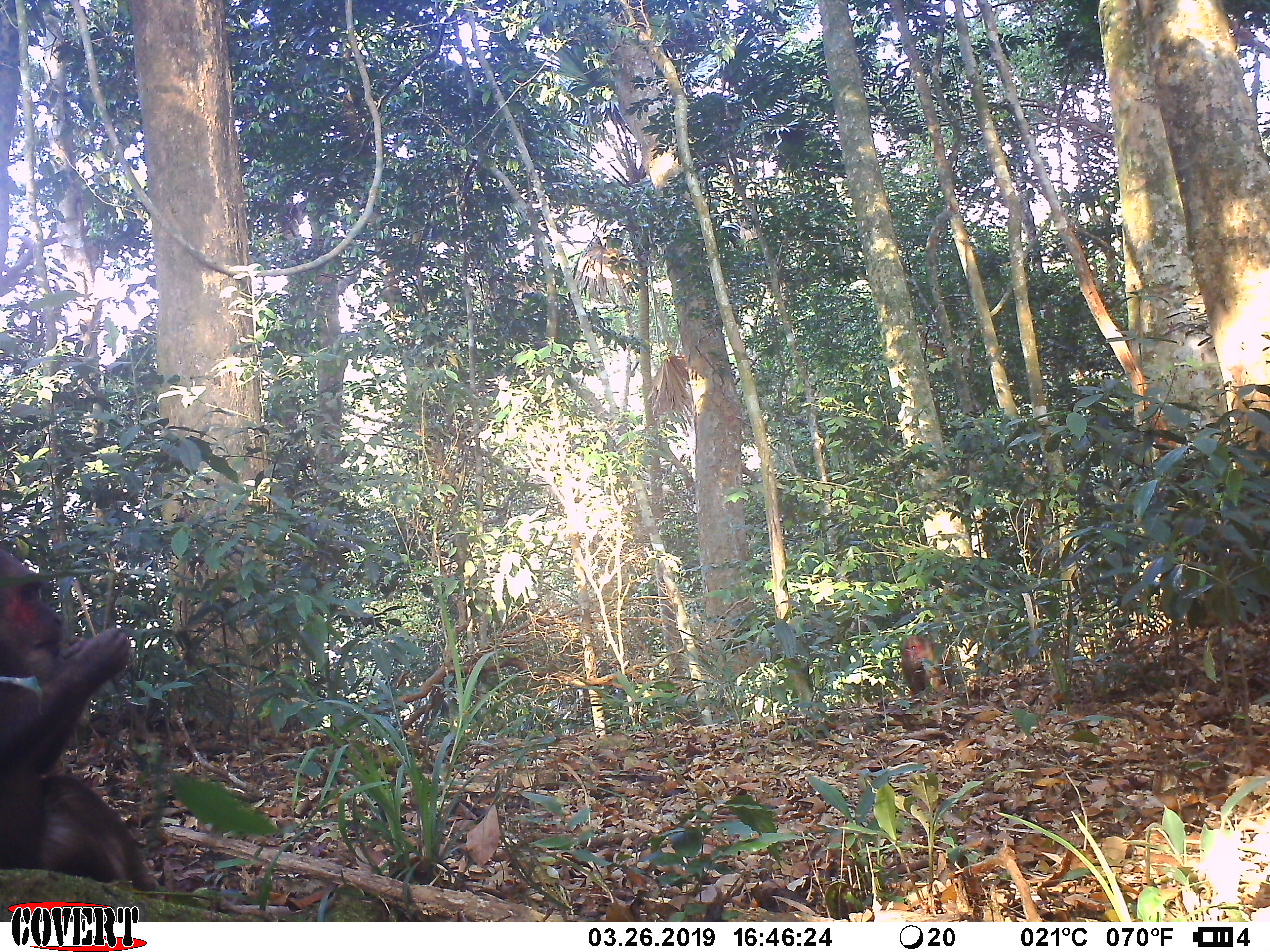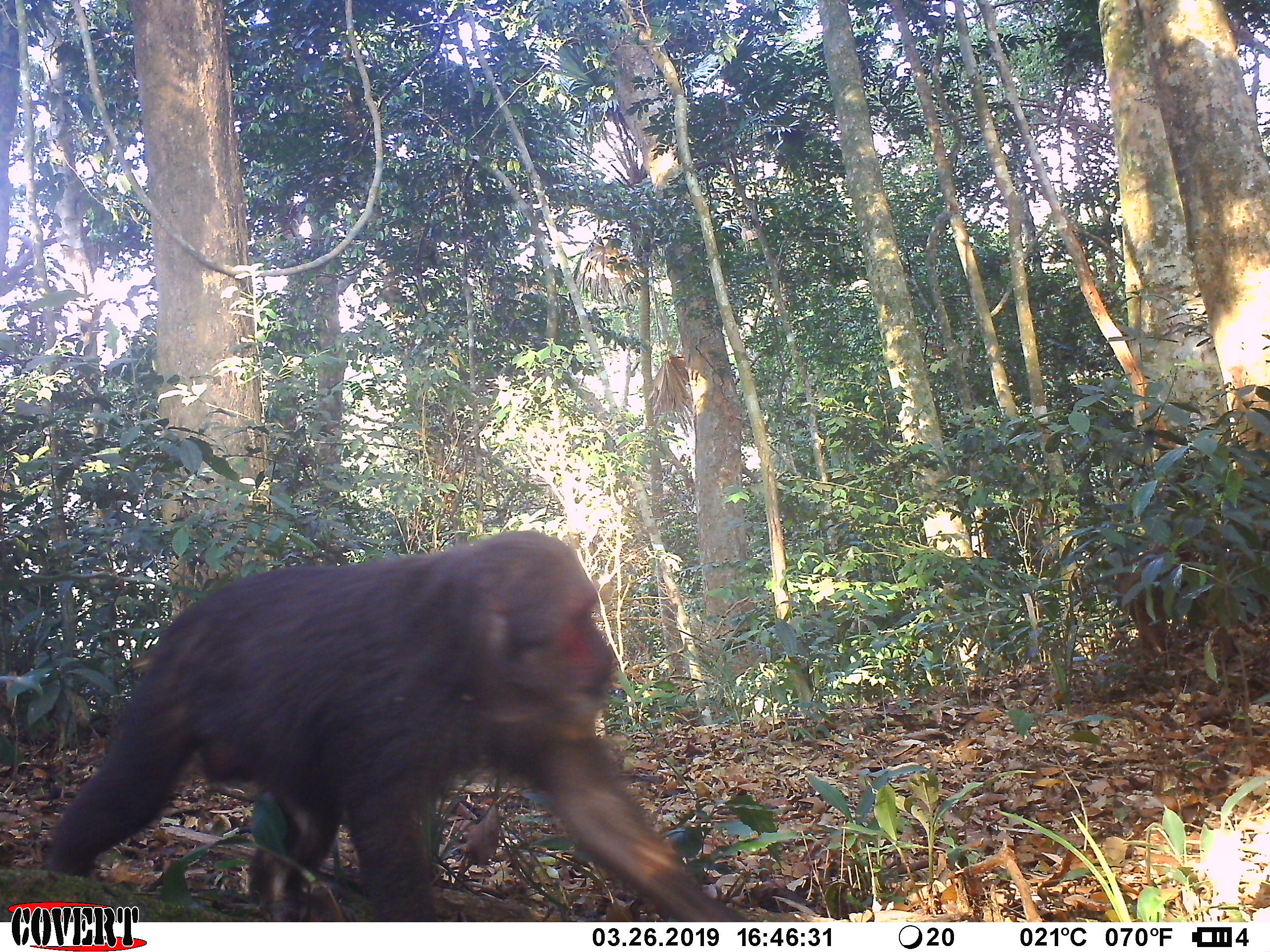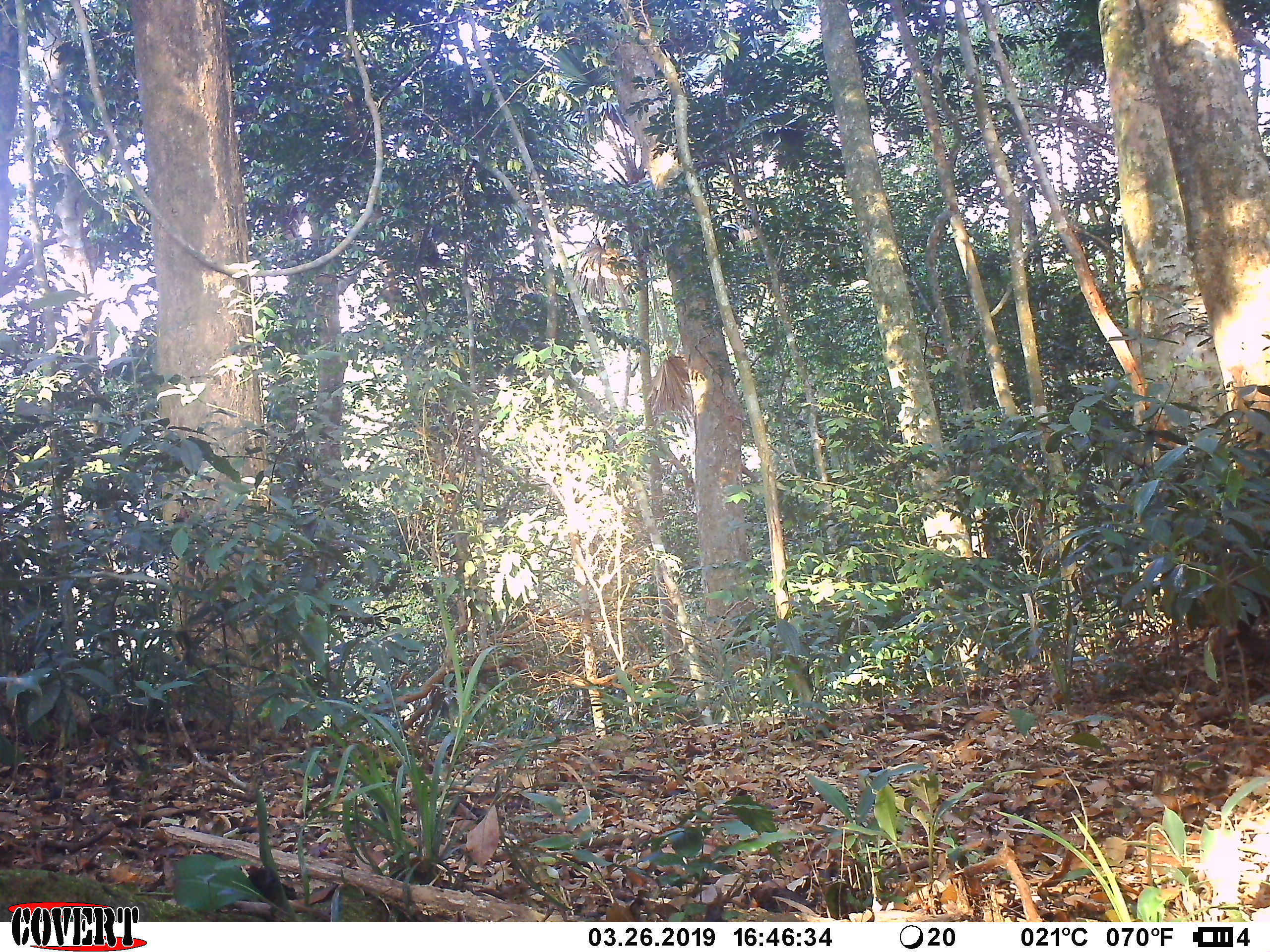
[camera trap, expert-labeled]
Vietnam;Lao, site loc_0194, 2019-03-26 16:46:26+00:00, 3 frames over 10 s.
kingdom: Animalia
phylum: Chordata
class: Mammalia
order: Primates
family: Cercopithecidae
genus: Macaca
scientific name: Macaca arctoides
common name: stump-tailed macaque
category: stump tailed macaque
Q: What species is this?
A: Stump tailed macaque (stump-tailed macaque) (Macaca arctoides).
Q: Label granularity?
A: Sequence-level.